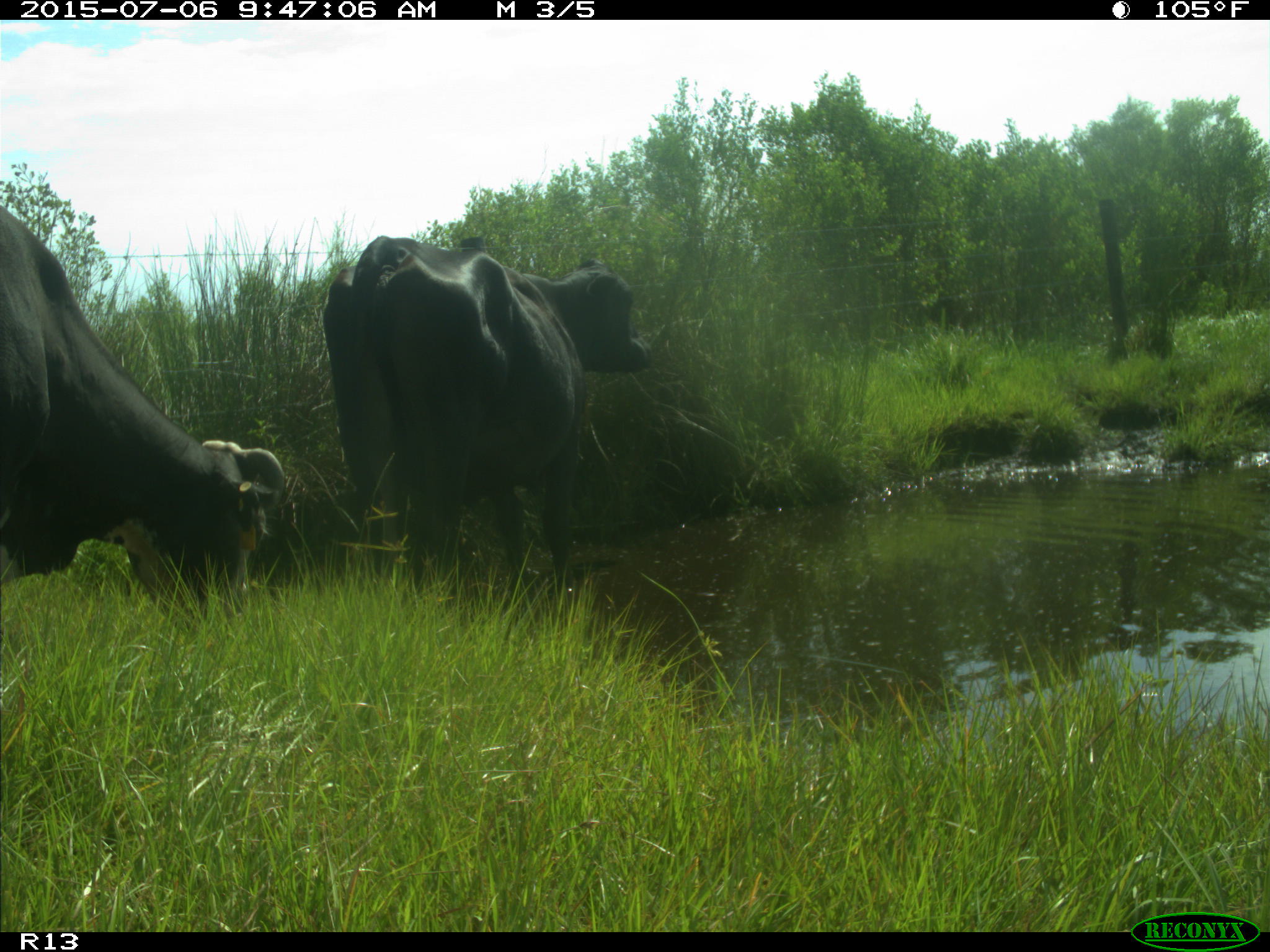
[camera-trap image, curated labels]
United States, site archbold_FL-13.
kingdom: Animalia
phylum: Chordata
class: Mammalia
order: Artiodactyla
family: Bovidae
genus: Bos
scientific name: Bos taurus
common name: domestic cow